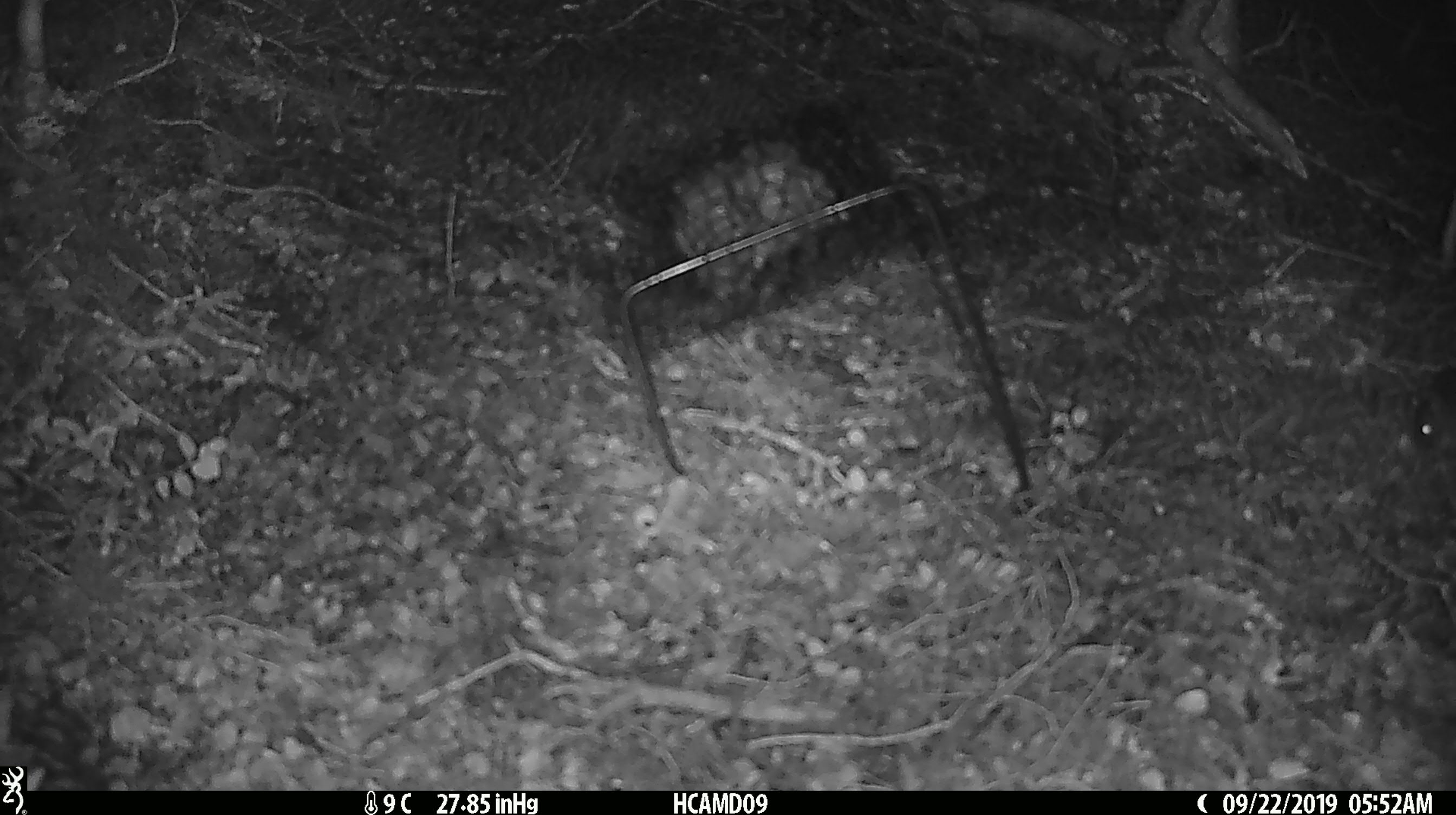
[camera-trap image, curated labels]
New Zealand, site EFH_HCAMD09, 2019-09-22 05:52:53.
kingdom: Animalia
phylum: Chordata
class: Mammalia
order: Rodentia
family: Muridae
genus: Mus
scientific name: Mus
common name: mouse